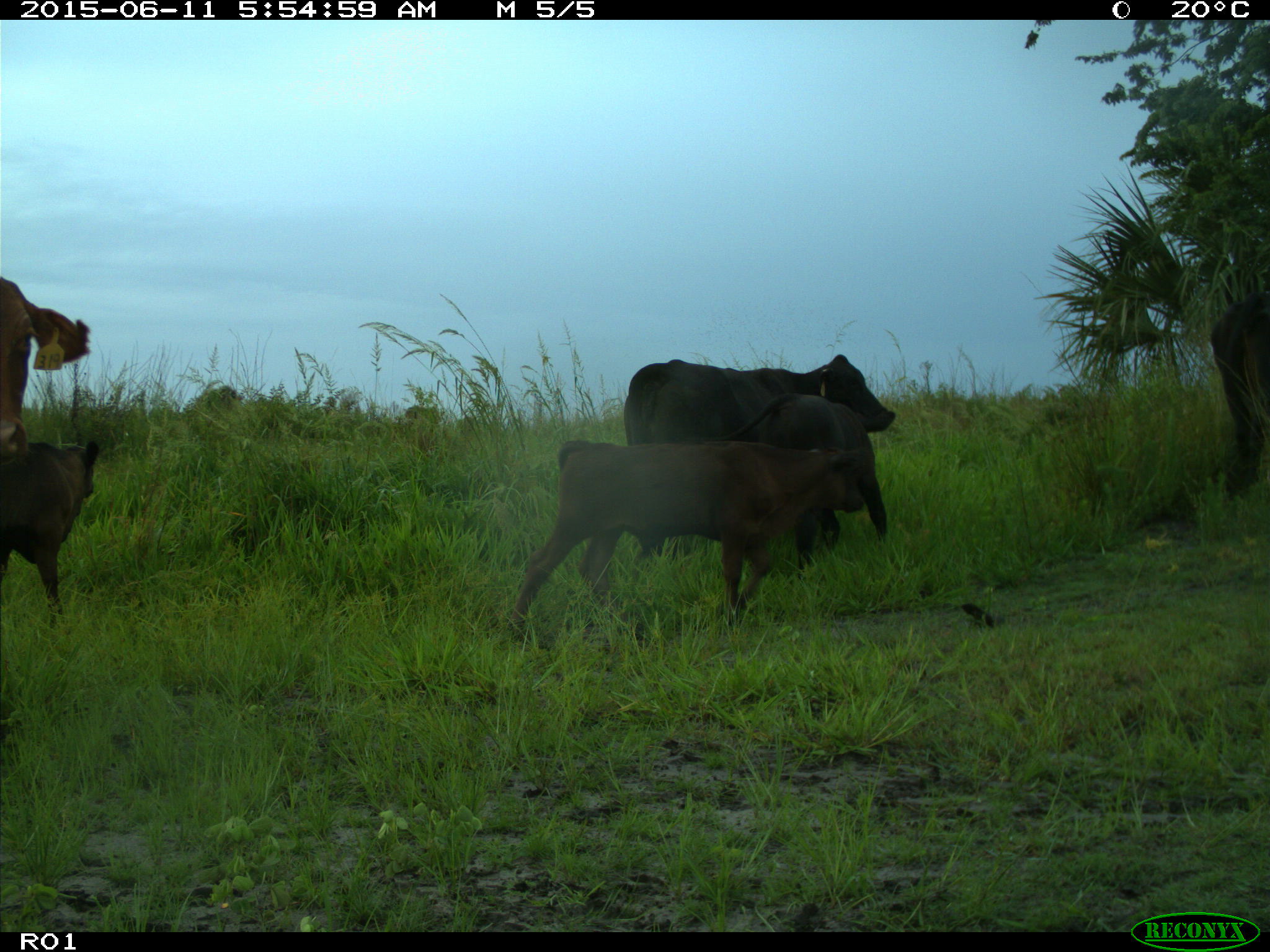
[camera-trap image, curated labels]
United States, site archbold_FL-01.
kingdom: Animalia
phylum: Chordata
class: Mammalia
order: Artiodactyla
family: Bovidae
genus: Bos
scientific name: Bos taurus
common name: domestic cow